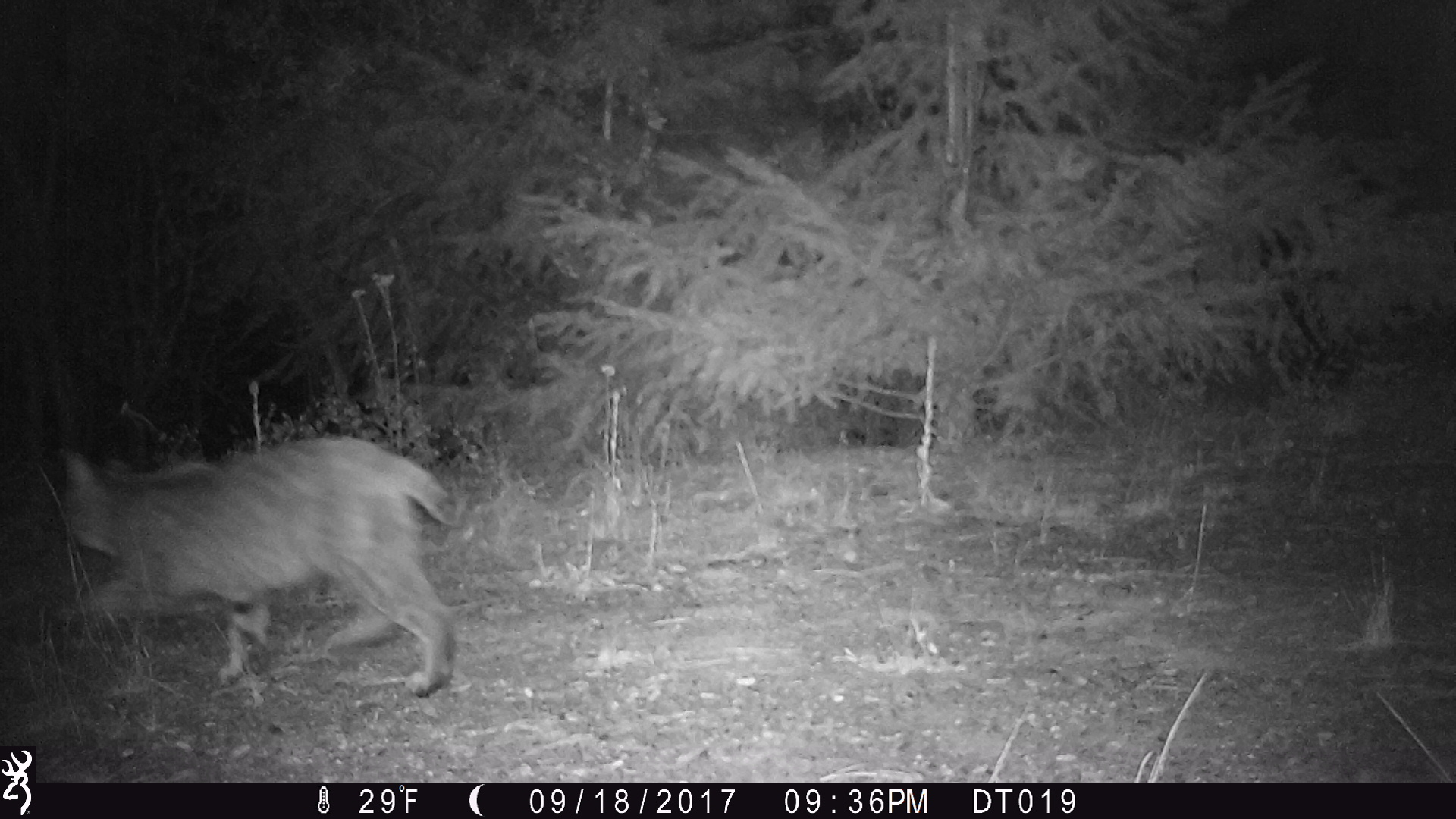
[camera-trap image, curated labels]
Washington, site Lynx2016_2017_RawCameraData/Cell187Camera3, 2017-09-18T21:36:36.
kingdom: Animalia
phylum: Chordata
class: Mammalia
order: Carnivora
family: Felidae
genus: Lynx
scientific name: Lynx rufus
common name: bobcat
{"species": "Lynx rufus (bobcat)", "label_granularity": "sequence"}